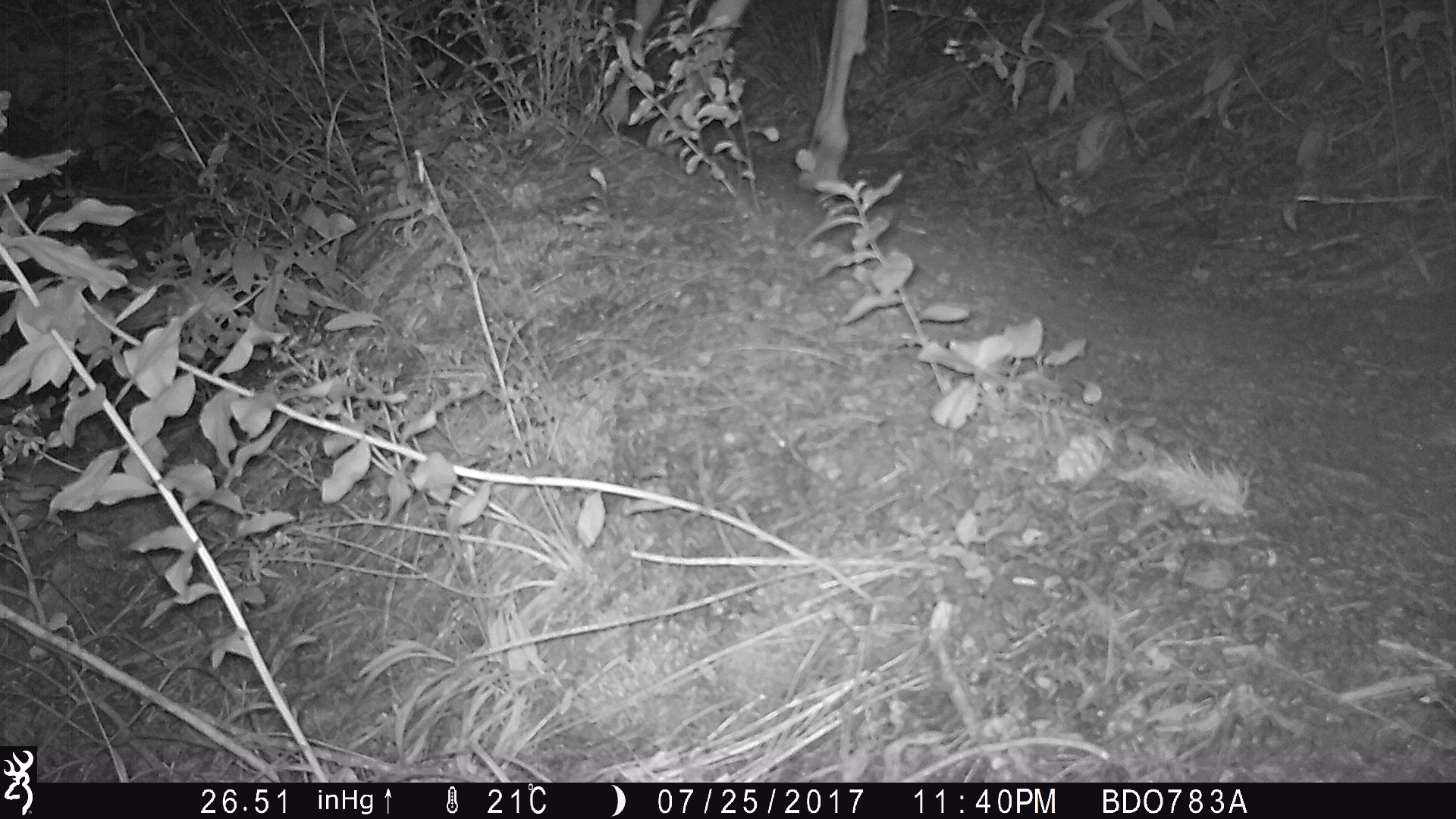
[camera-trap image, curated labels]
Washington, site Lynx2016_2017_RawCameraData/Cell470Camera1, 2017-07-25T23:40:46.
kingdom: Animalia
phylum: Chordata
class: Mammalia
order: Artiodactyla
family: Cervidae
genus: Odocoileus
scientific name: Odocoileus hemionus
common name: mule deer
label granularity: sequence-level